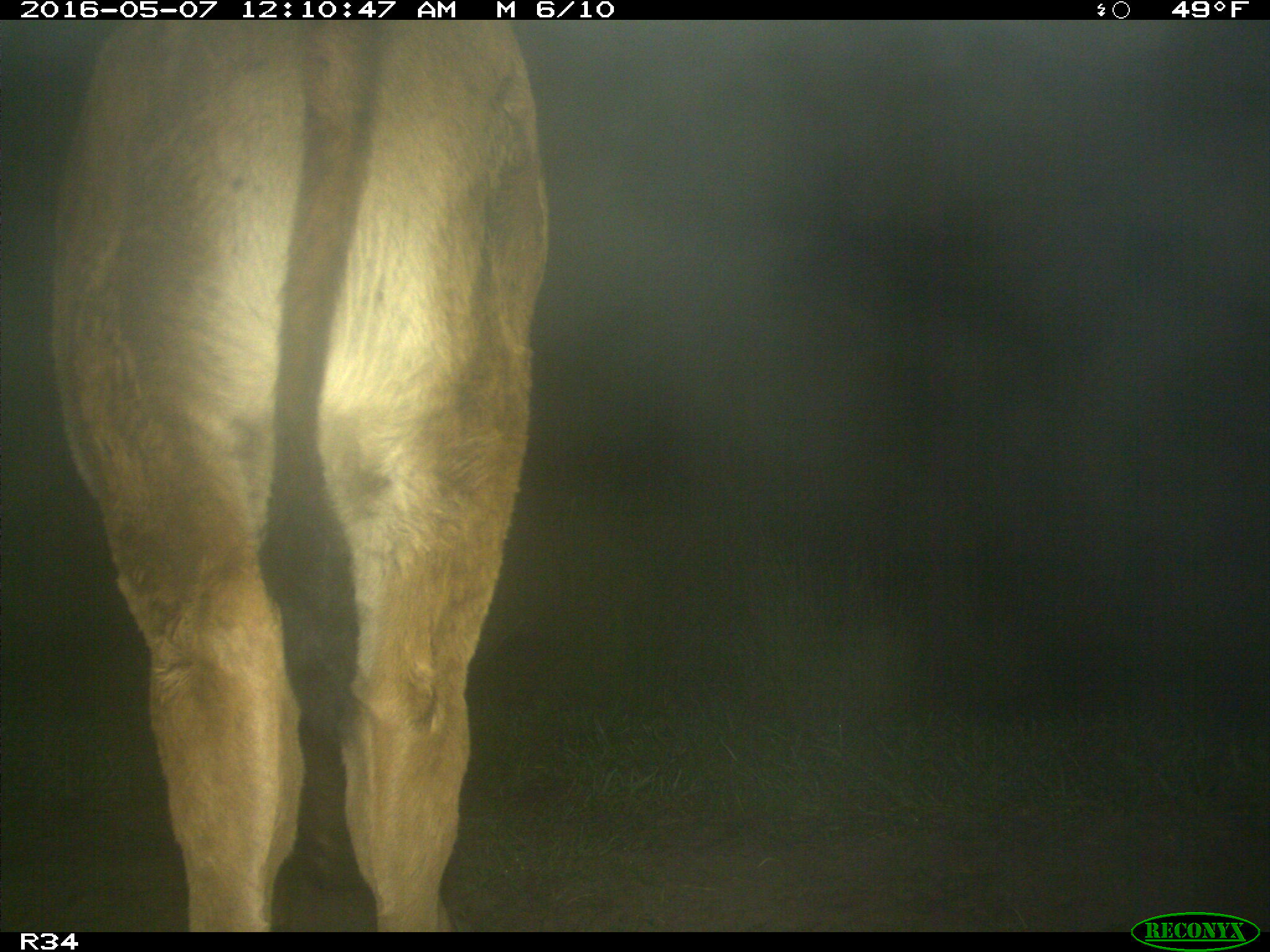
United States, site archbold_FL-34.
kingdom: Animalia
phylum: Chordata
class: Mammalia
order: Artiodactyla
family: Bovidae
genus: Bos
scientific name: Bos taurus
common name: domestic cow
Bos taurus (domestic cow).